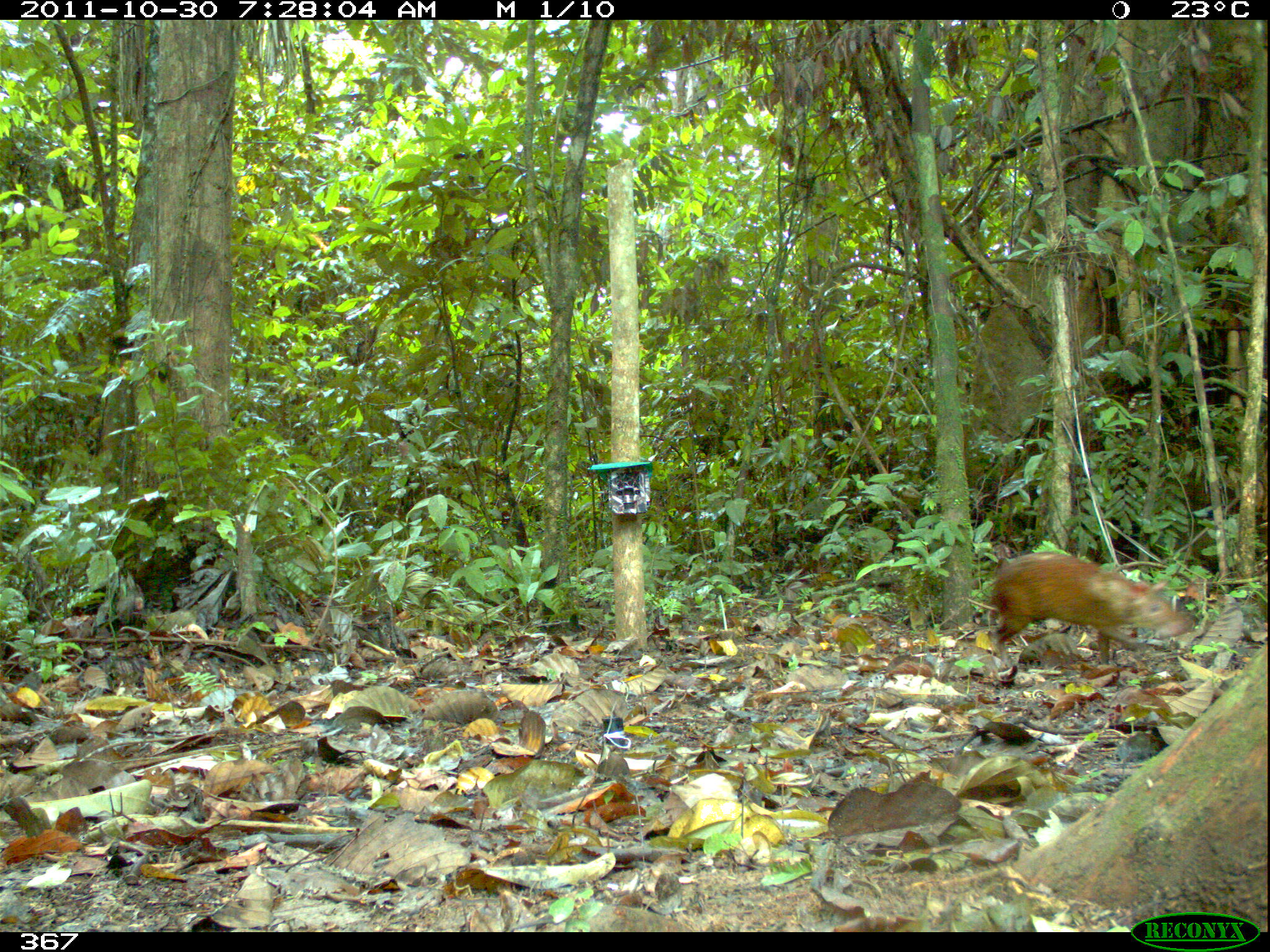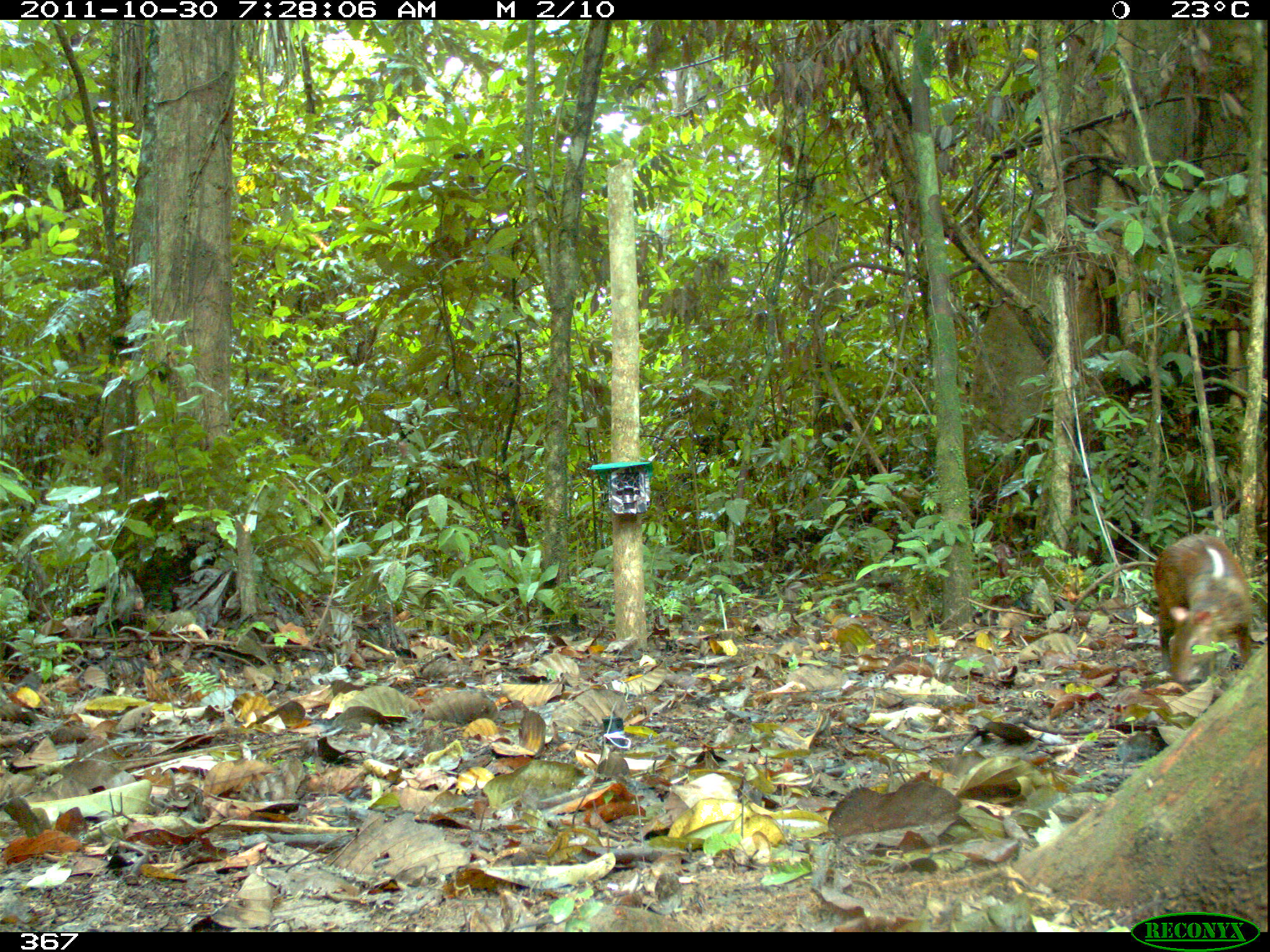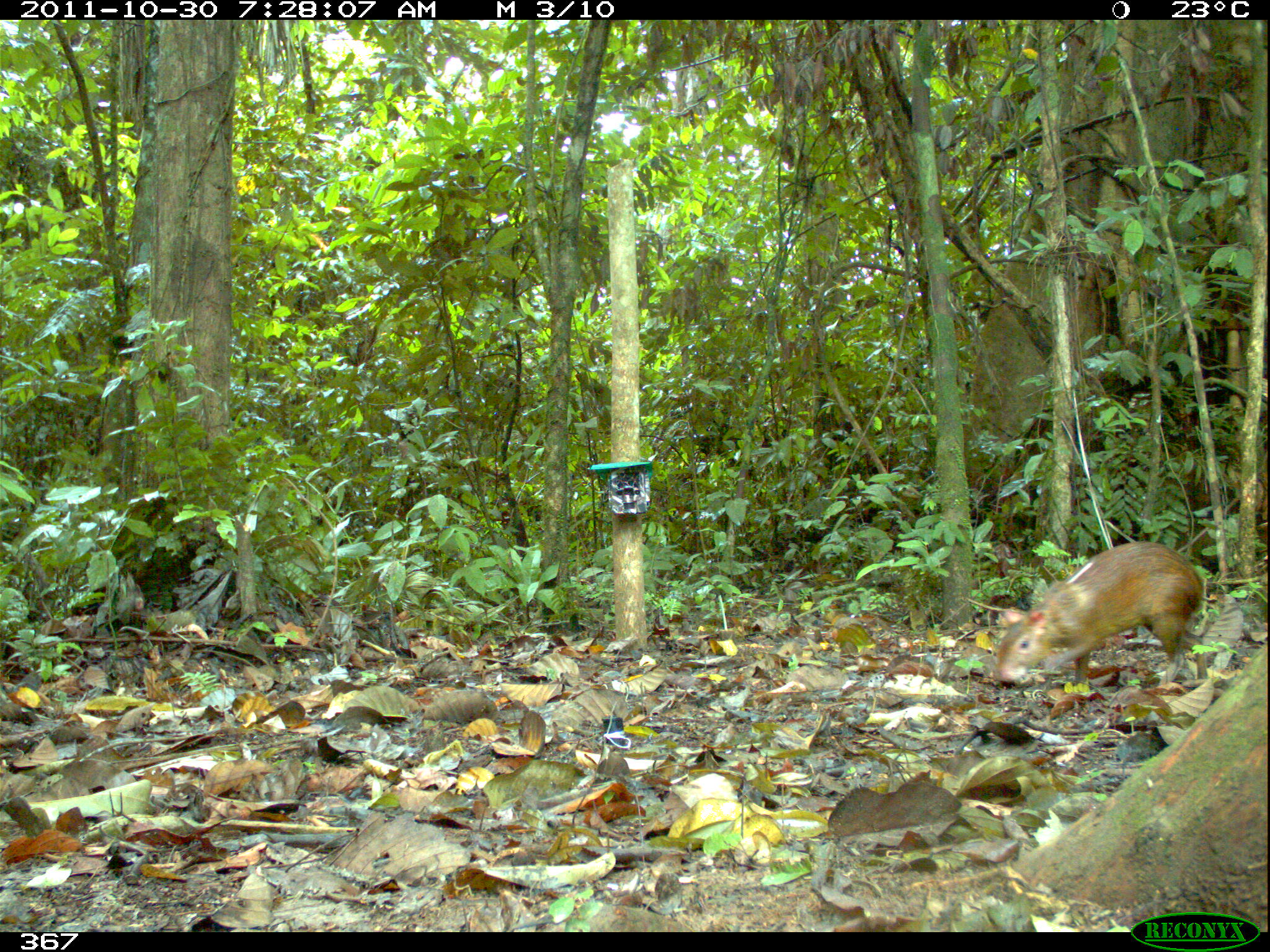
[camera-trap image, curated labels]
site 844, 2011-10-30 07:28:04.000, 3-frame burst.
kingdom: Animalia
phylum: Chordata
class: Mammalia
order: Rodentia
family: Dasyproctidae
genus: Dasyprocta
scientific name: Dasyprocta punctata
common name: central american agouti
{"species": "Dasyprocta punctata (central american agouti)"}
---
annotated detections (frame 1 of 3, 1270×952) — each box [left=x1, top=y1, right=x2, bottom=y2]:
dasyprocta punctata: [left=988, top=550, right=1195, bottom=672]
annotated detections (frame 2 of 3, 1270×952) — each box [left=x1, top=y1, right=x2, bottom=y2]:
dasyprocta punctata: [left=1151, top=533, right=1254, bottom=686]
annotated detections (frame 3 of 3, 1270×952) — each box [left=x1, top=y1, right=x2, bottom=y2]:
dasyprocta punctata: [left=990, top=539, right=1207, bottom=691]